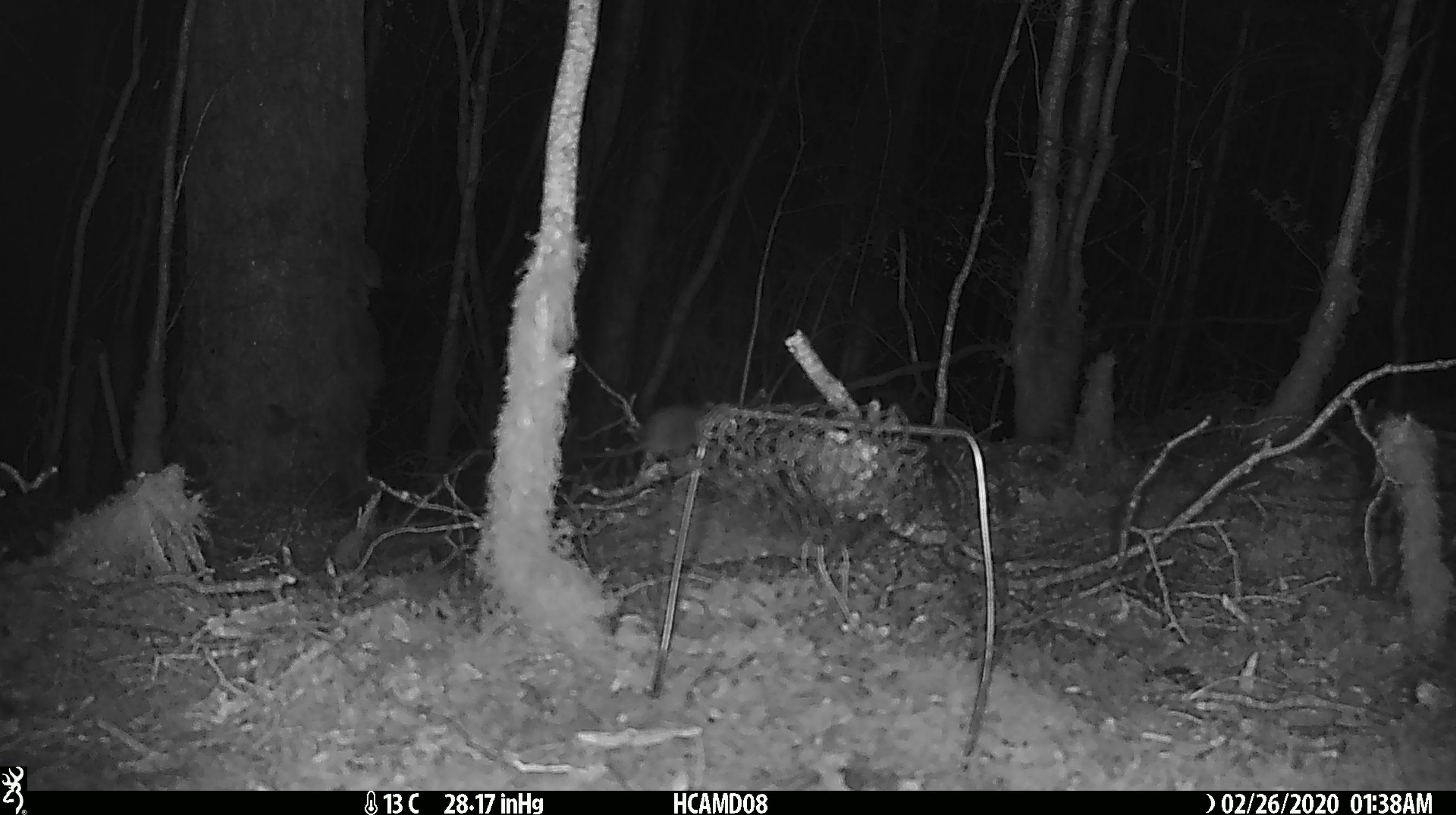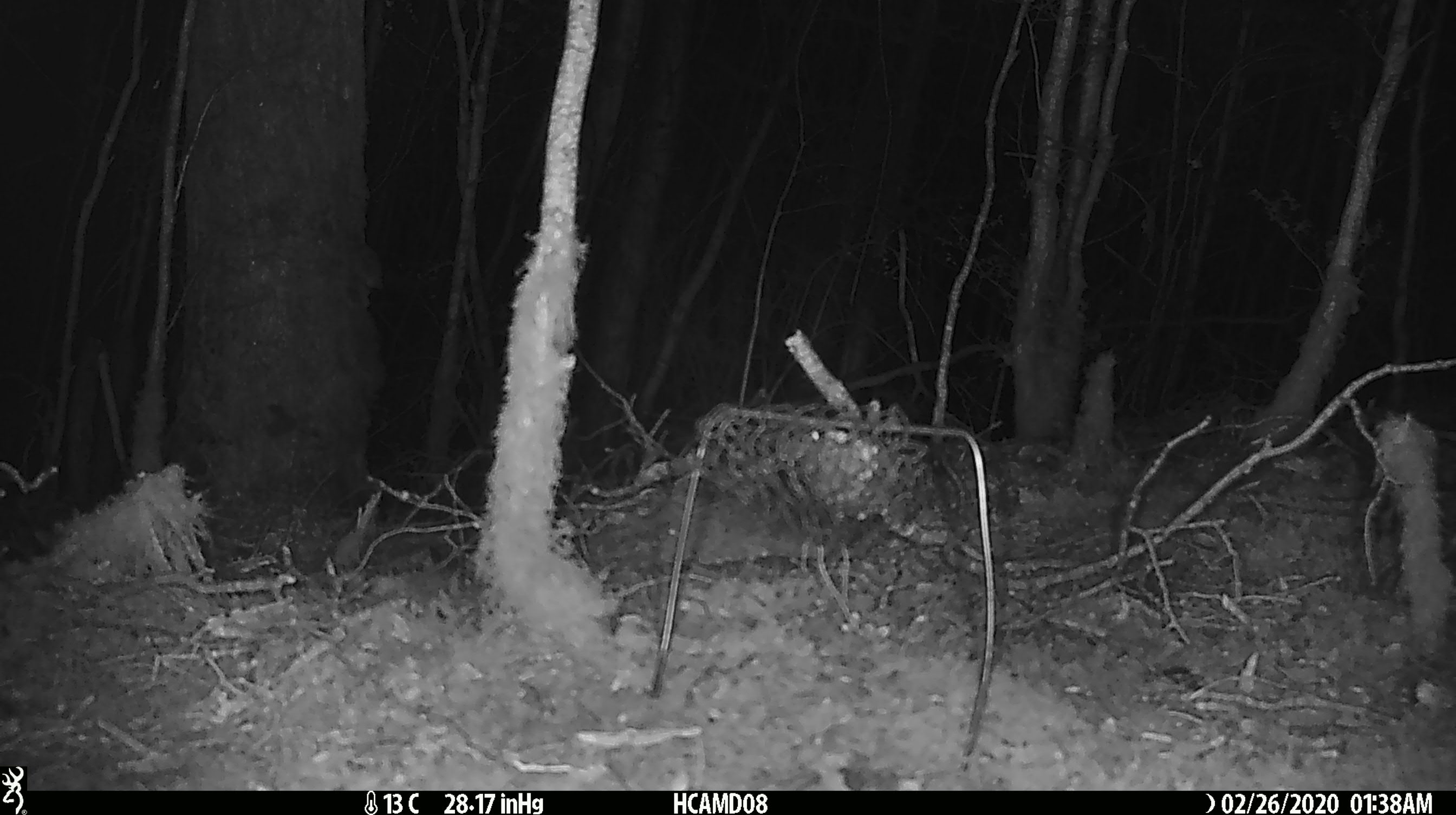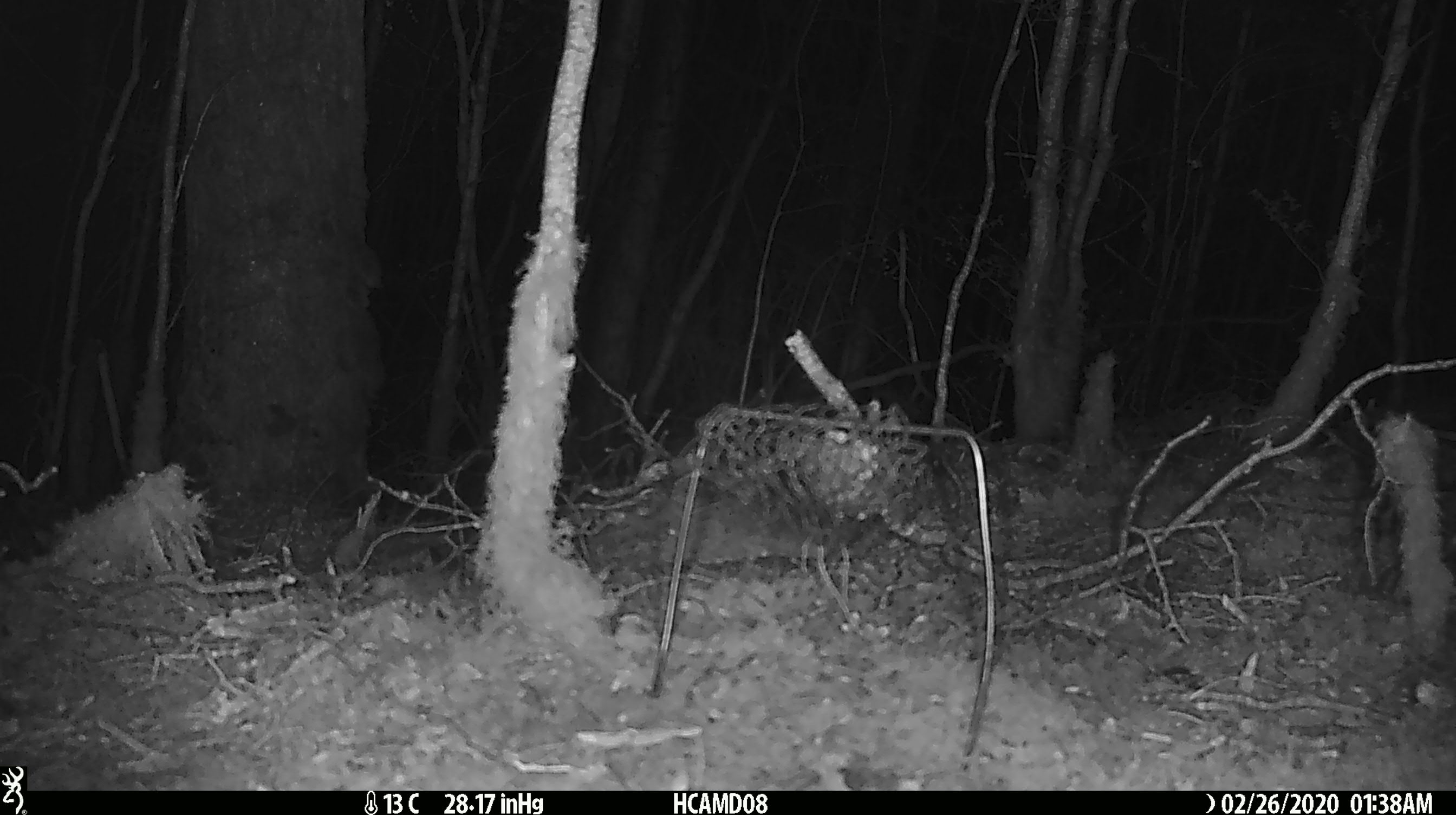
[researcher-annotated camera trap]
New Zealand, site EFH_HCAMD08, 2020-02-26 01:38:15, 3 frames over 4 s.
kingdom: Animalia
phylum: Chordata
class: Mammalia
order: Rodentia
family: Muridae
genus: Mus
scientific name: Mus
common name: mouse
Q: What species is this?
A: Mouse (Mus).